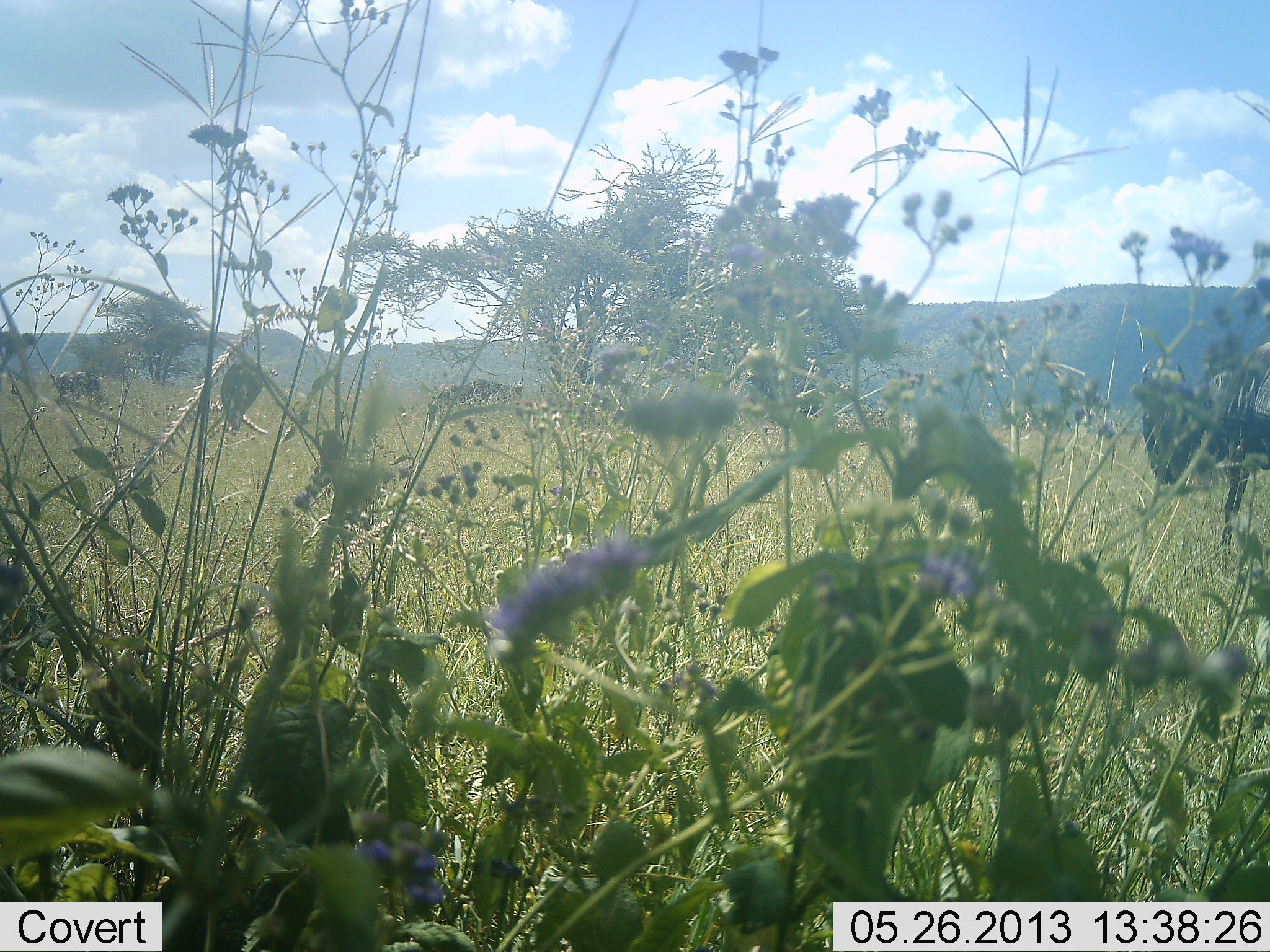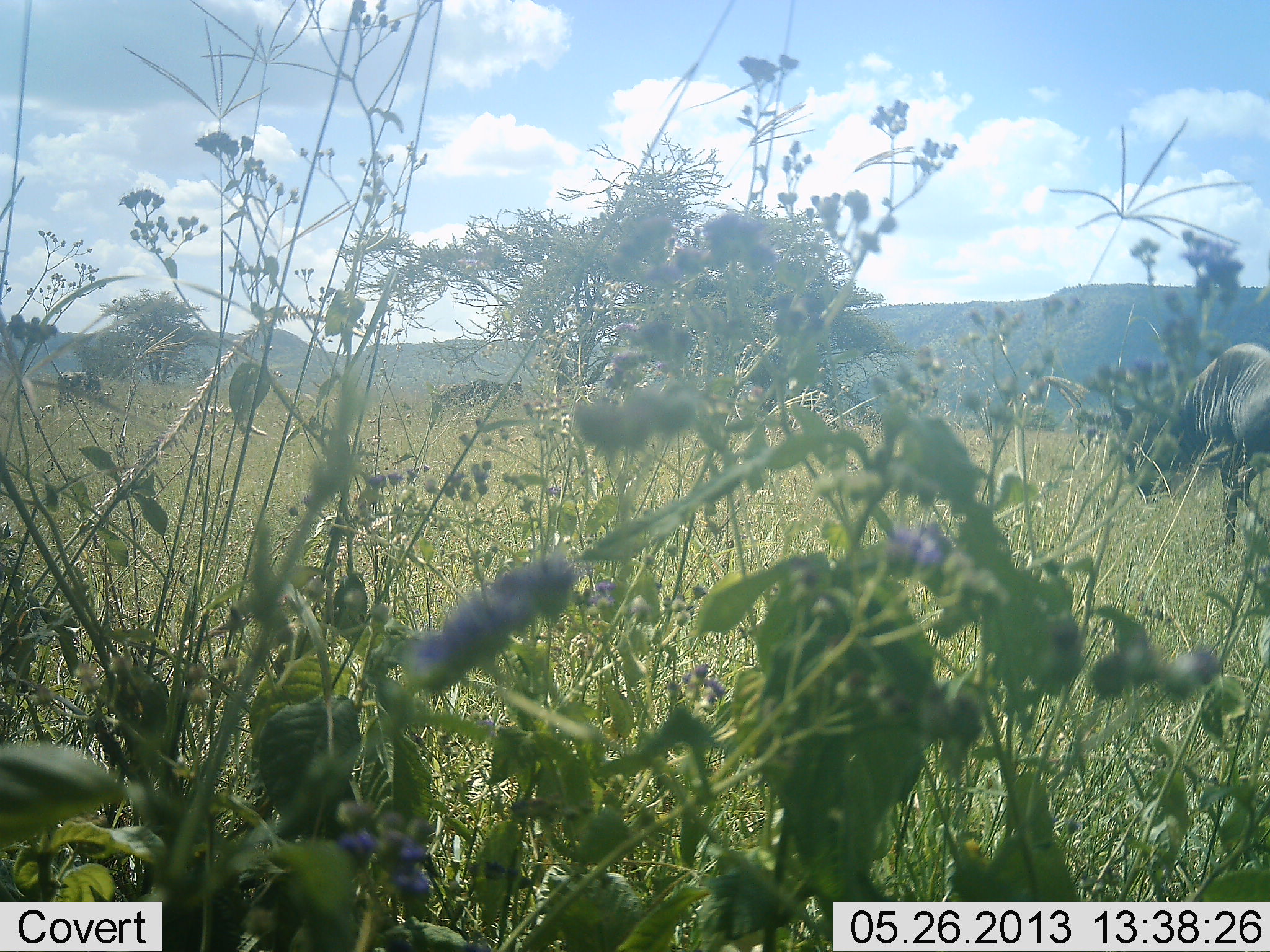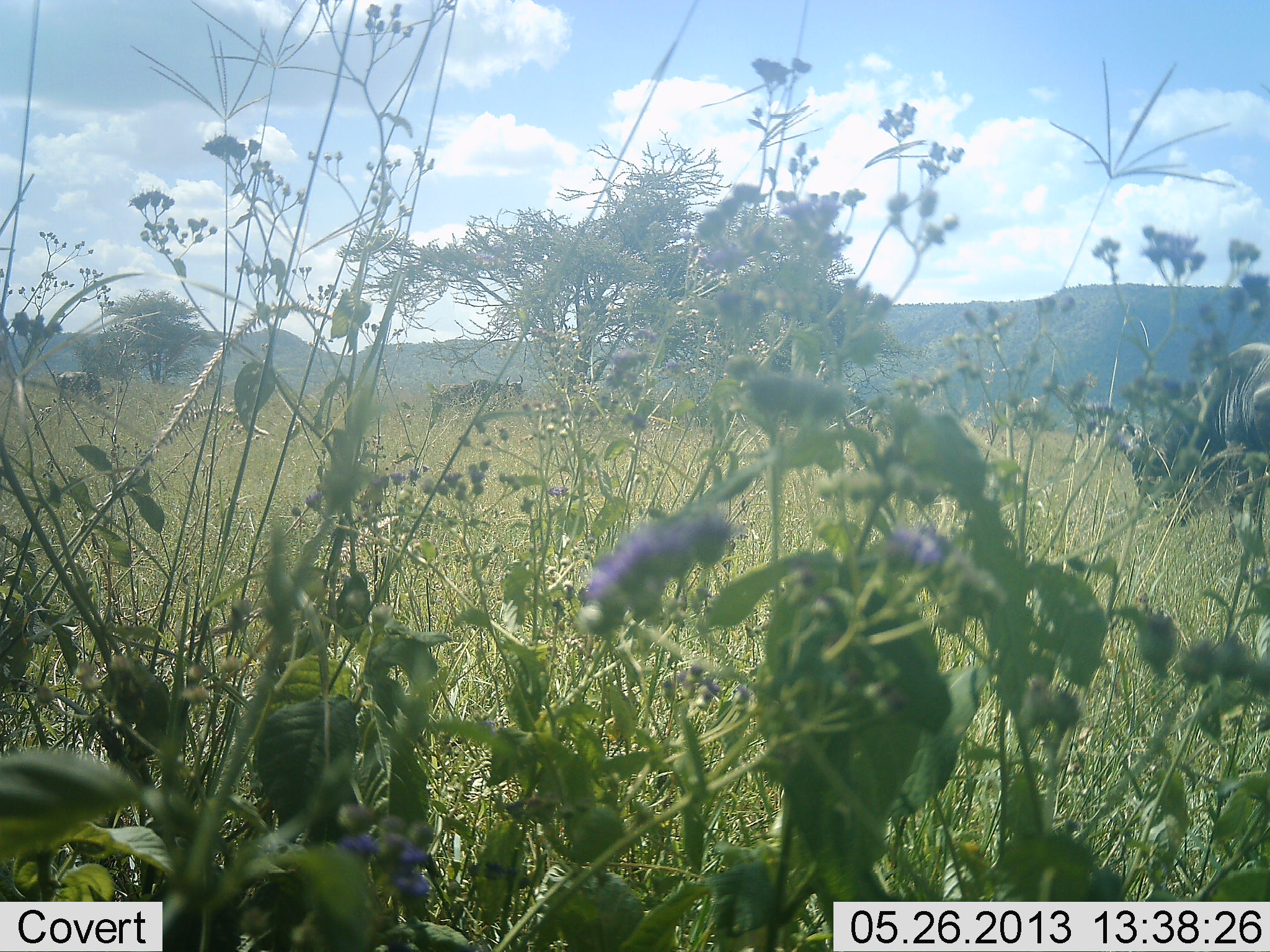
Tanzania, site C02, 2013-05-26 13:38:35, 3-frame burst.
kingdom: Animalia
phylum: Chordata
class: Mammalia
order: Artiodactyla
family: Bovidae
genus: Connochaetes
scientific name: Connochaetes taurinus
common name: blue wildebeest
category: wildebeest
Wildebeest (blue wildebeest) (Connochaetes taurinus), count 2. Behavior (volunteer vote fractions): standing 30%, resting 0%, moving 60%, interacting 0%. Young present (vote fraction): 0%. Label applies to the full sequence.